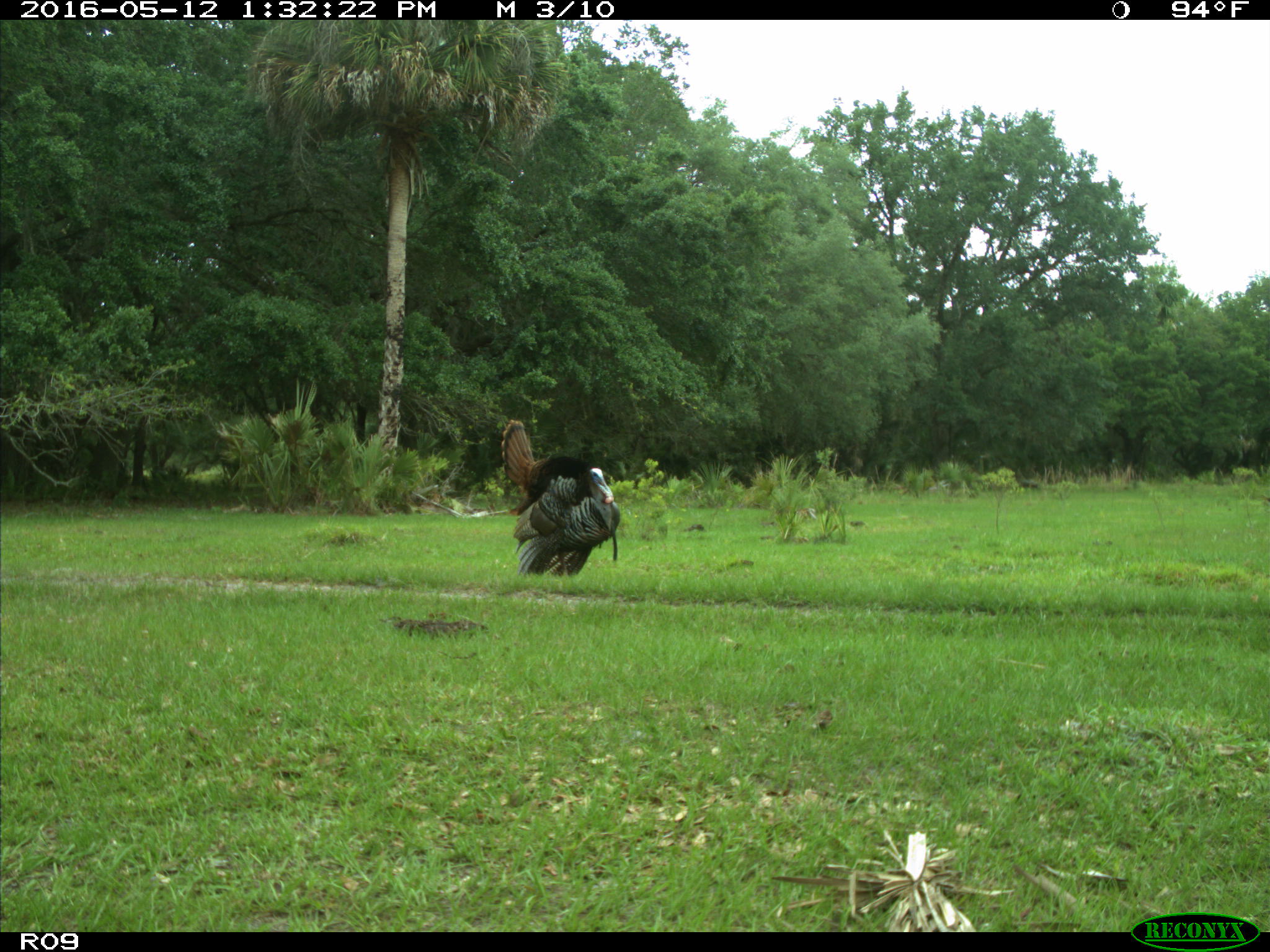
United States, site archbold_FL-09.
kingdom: Animalia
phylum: Chordata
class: Aves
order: Galliformes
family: Phasianidae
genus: Meleagris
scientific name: Meleagris gallopavo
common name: wild turkey